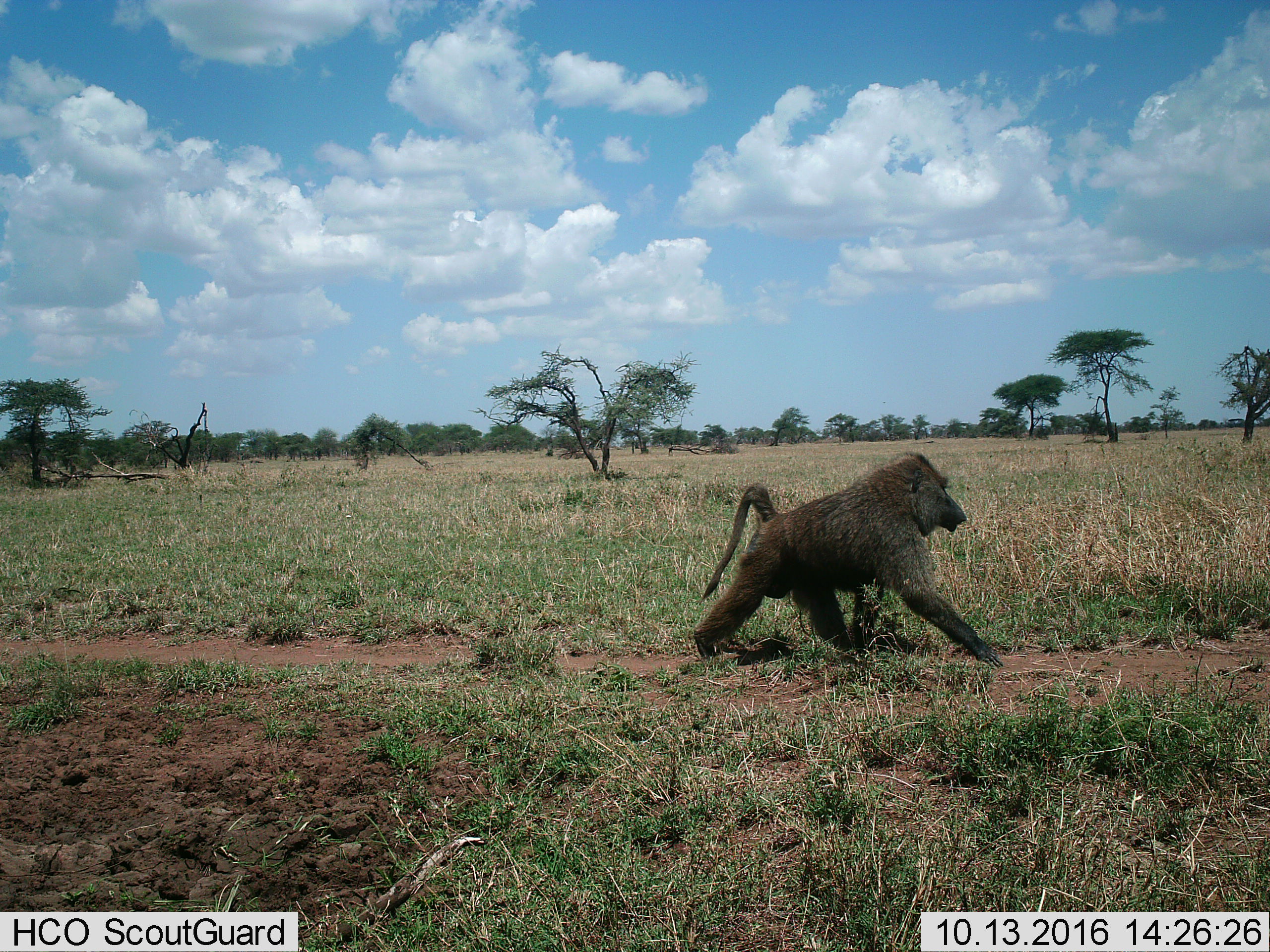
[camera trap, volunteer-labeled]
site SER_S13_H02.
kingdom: Animalia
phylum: Chordata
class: Mammalia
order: Primates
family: Cercopithecidae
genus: Papio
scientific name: Papio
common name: baboon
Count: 1.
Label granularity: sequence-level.